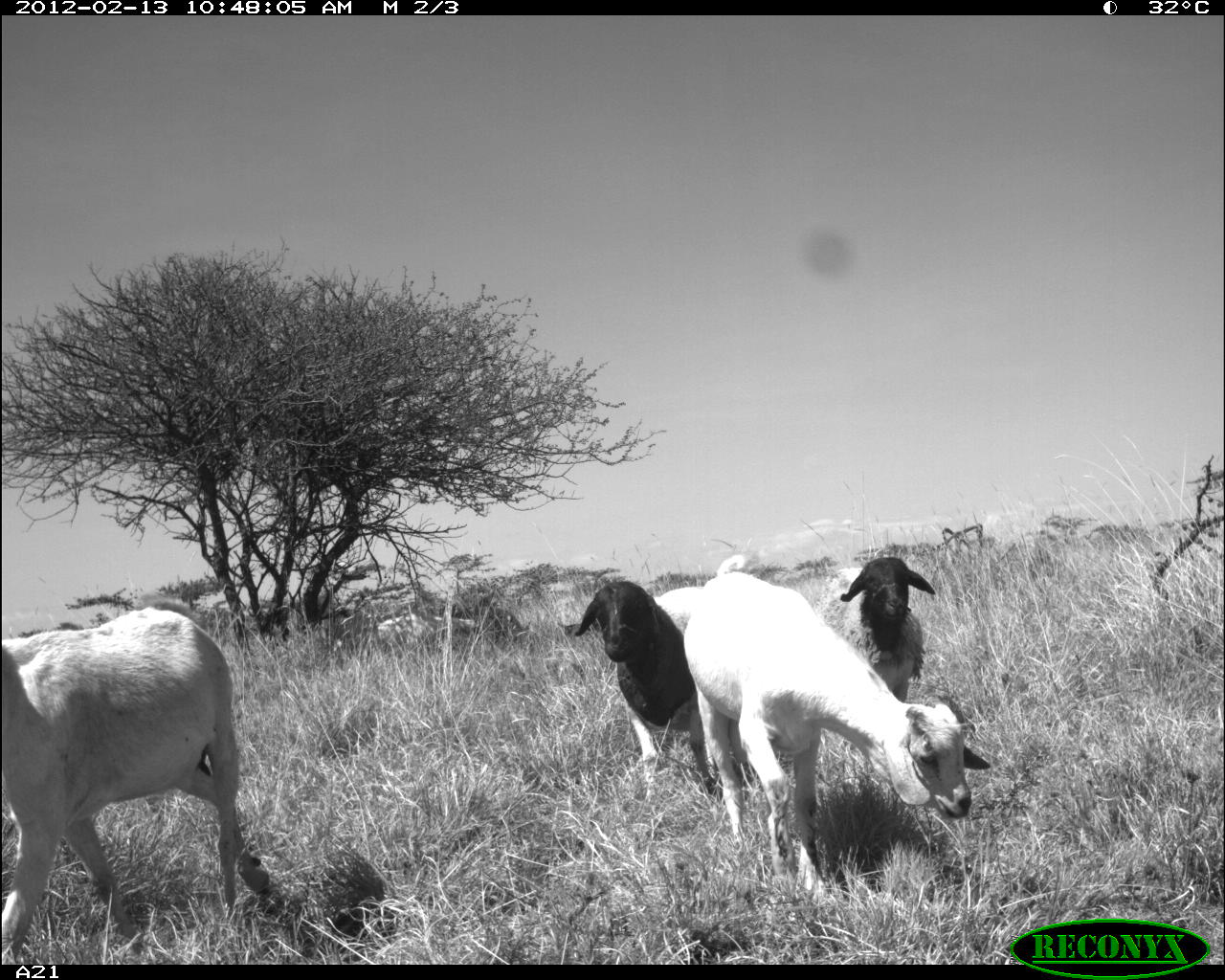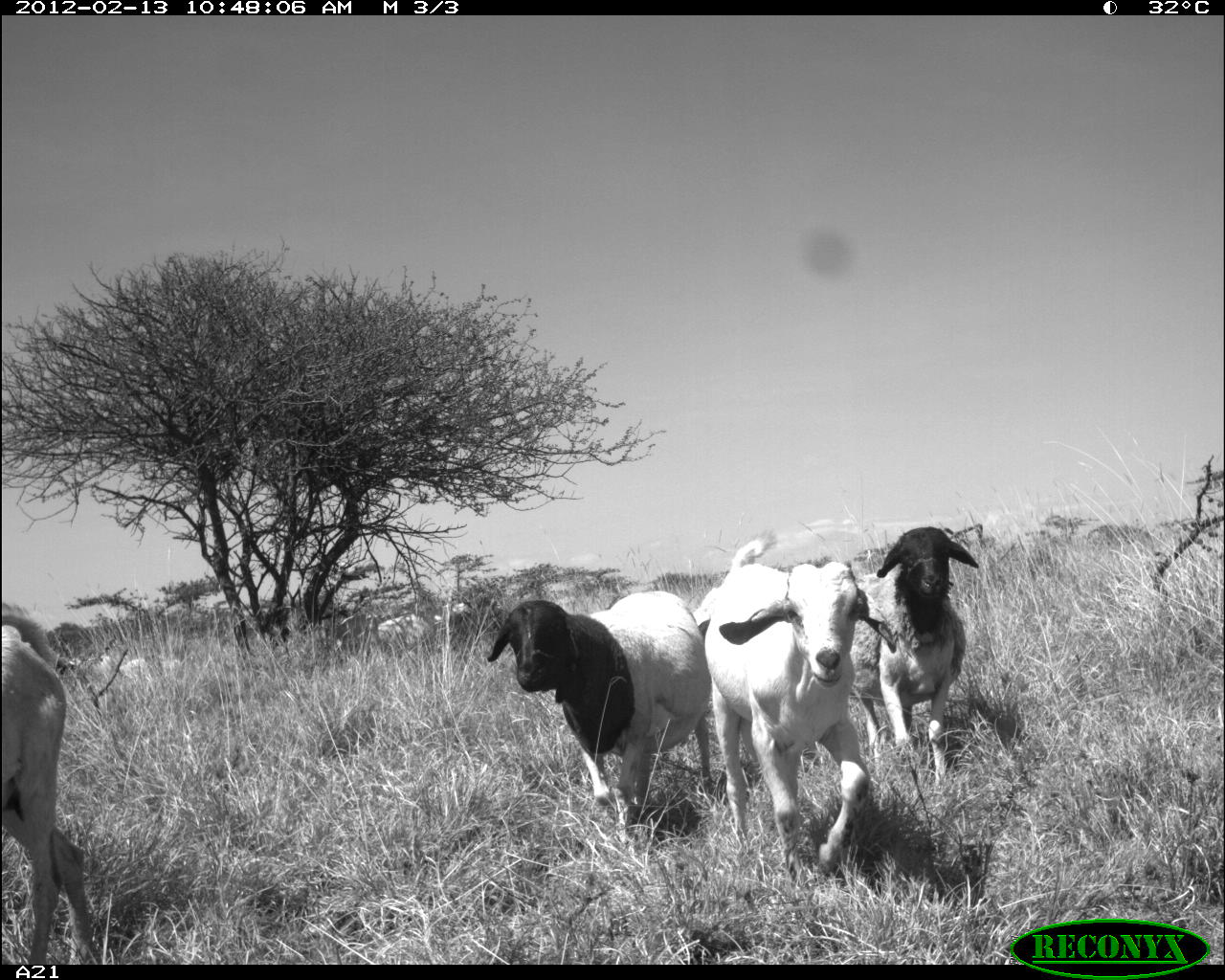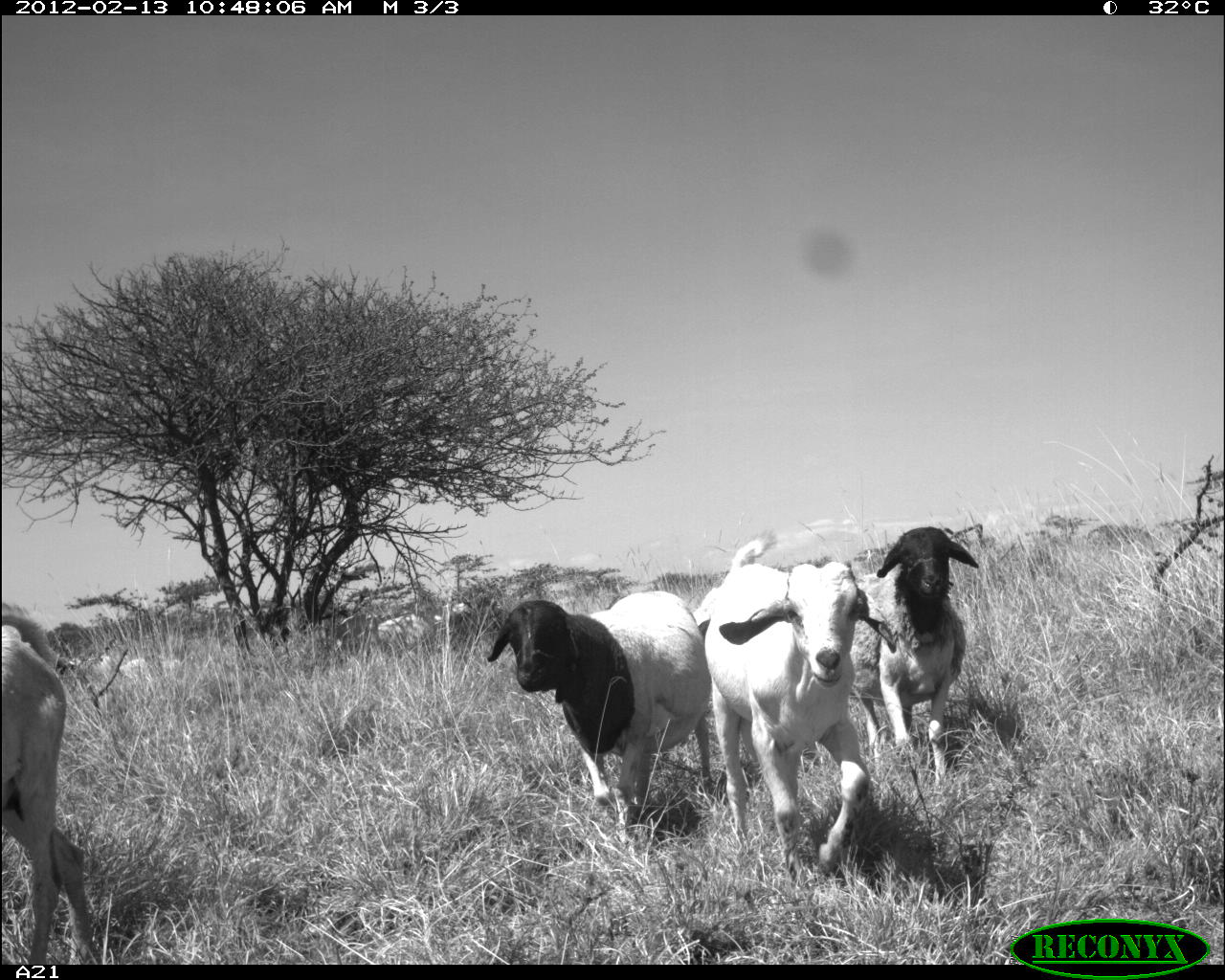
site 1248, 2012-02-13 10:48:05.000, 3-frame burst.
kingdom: Animalia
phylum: Chordata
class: Mammalia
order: Artiodactyla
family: Bovidae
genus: Ovis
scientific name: Ovis aries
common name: domestic sheep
Ovis aries (domestic sheep), count 2.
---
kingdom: Animalia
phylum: Chordata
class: Mammalia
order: Artiodactyla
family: Bovidae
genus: Capra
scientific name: Capra aegagrus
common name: wild goat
Capra aegagrus (wild goat), count 2.